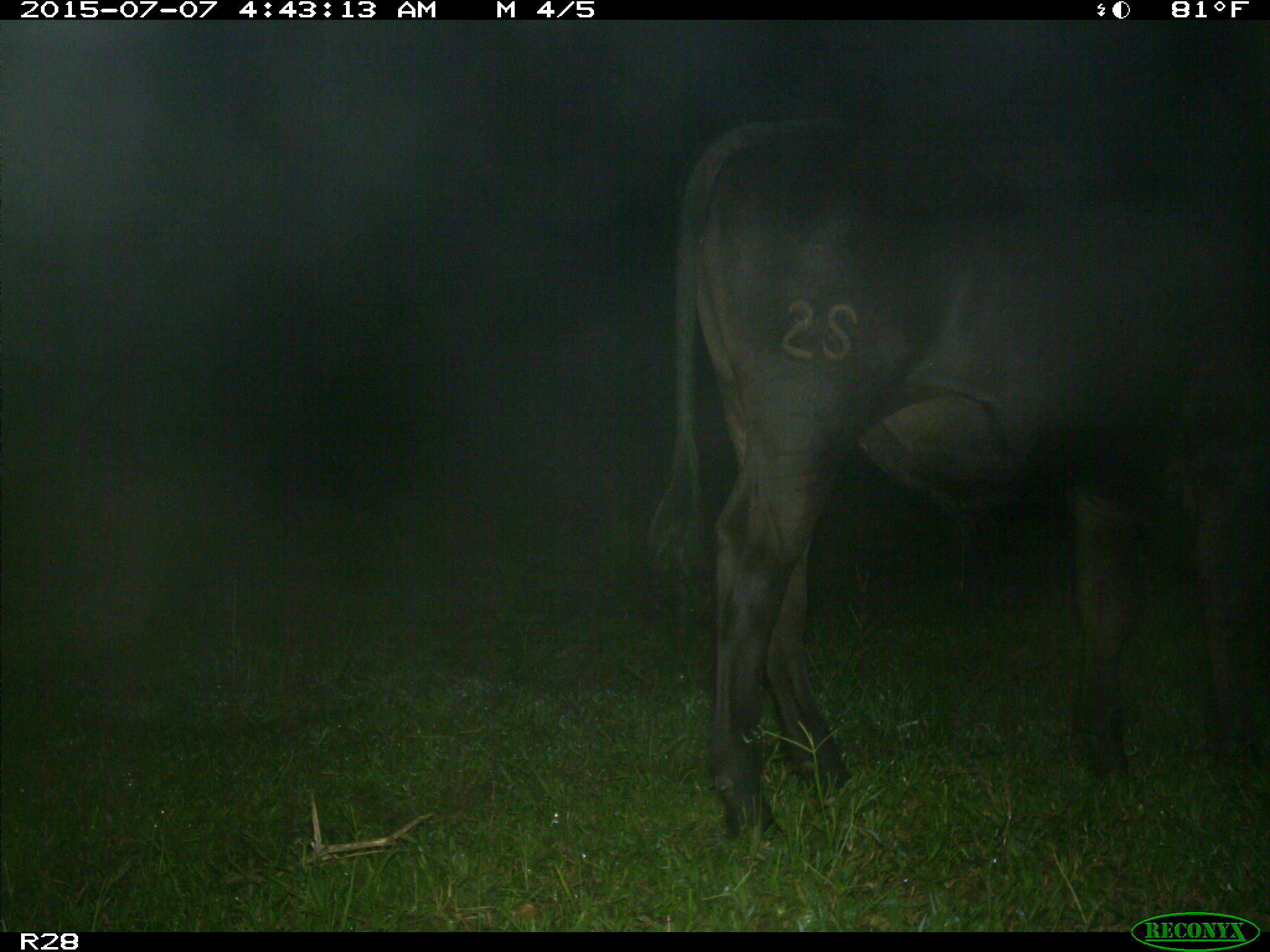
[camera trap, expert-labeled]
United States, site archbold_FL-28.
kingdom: Animalia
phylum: Chordata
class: Mammalia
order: Artiodactyla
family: Bovidae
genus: Bos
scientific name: Bos taurus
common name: domestic cow